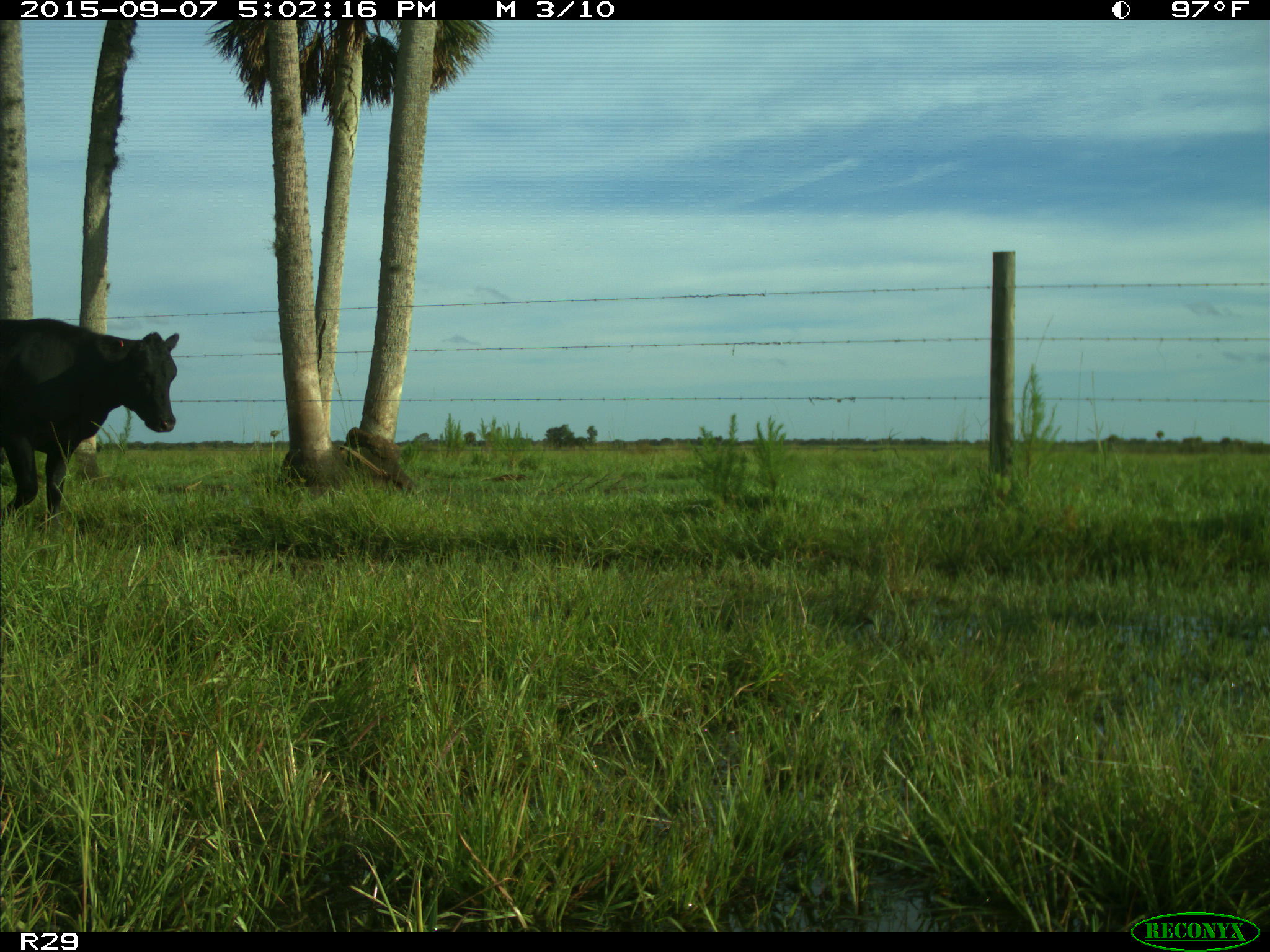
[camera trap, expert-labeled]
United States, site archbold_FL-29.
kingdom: Animalia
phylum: Chordata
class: Mammalia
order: Artiodactyla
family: Bovidae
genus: Bos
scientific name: Bos taurus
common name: domestic cow